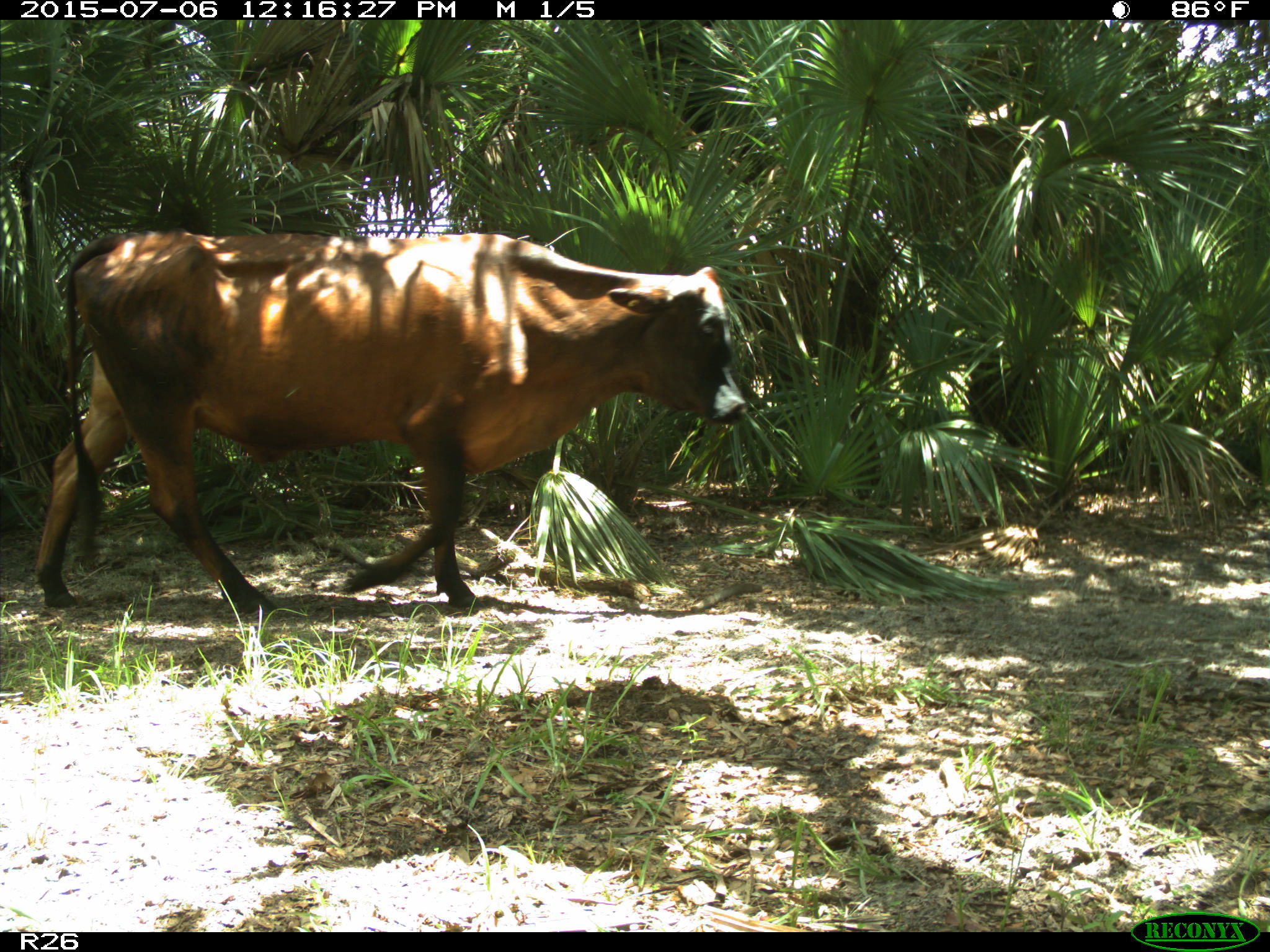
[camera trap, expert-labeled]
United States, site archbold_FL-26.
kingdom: Animalia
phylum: Chordata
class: Mammalia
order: Artiodactyla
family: Bovidae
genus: Bos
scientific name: Bos taurus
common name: domestic cow